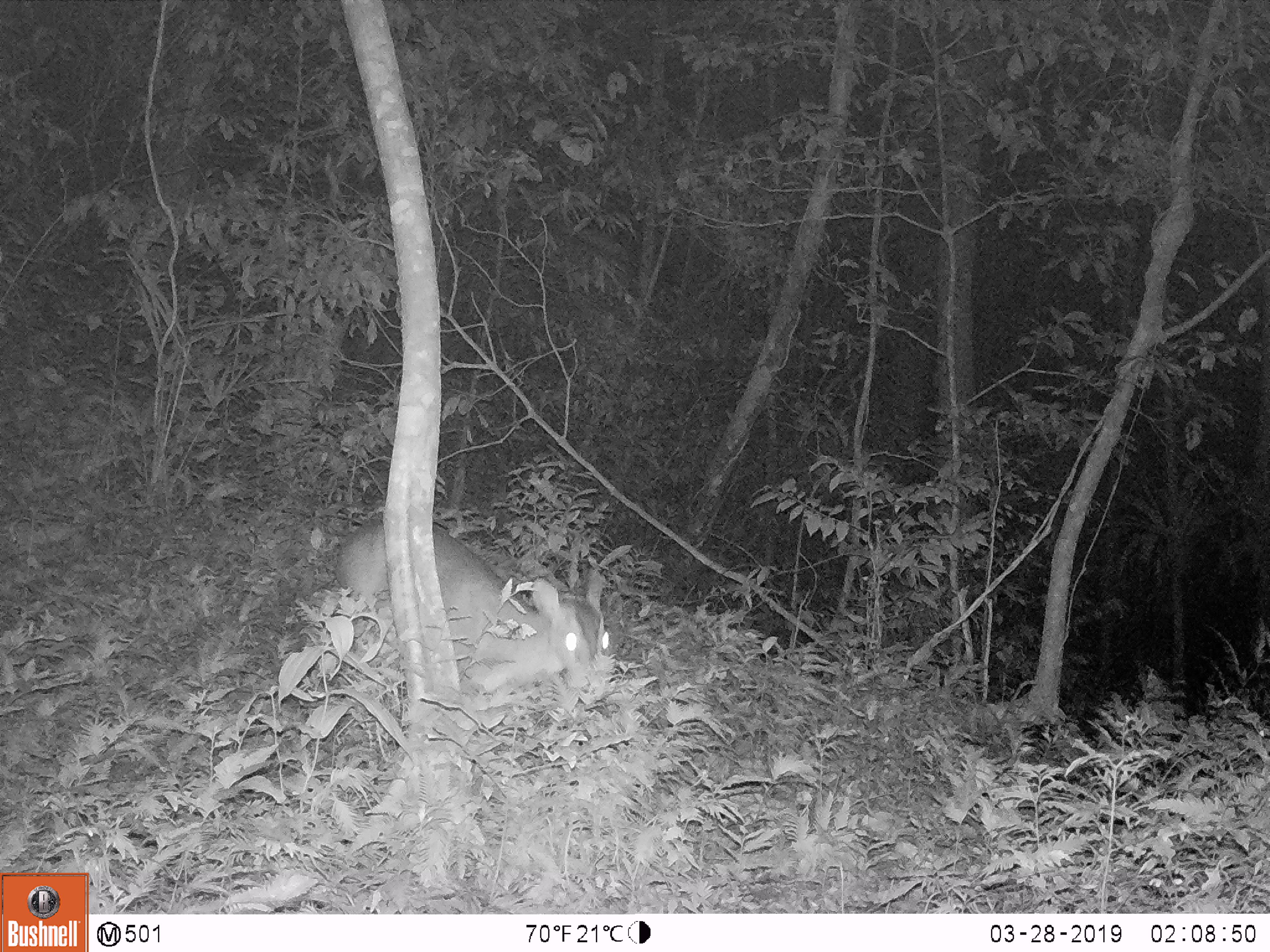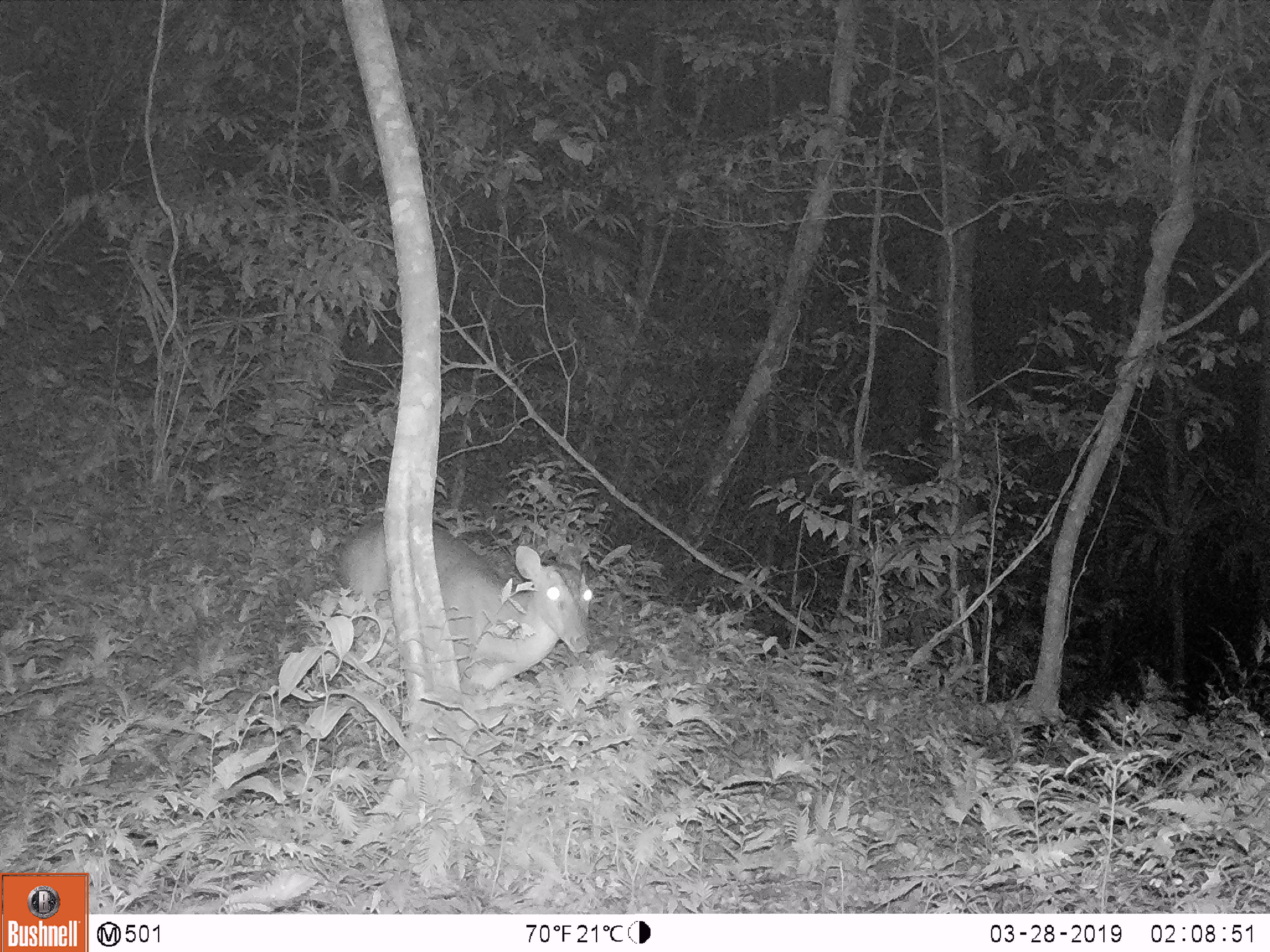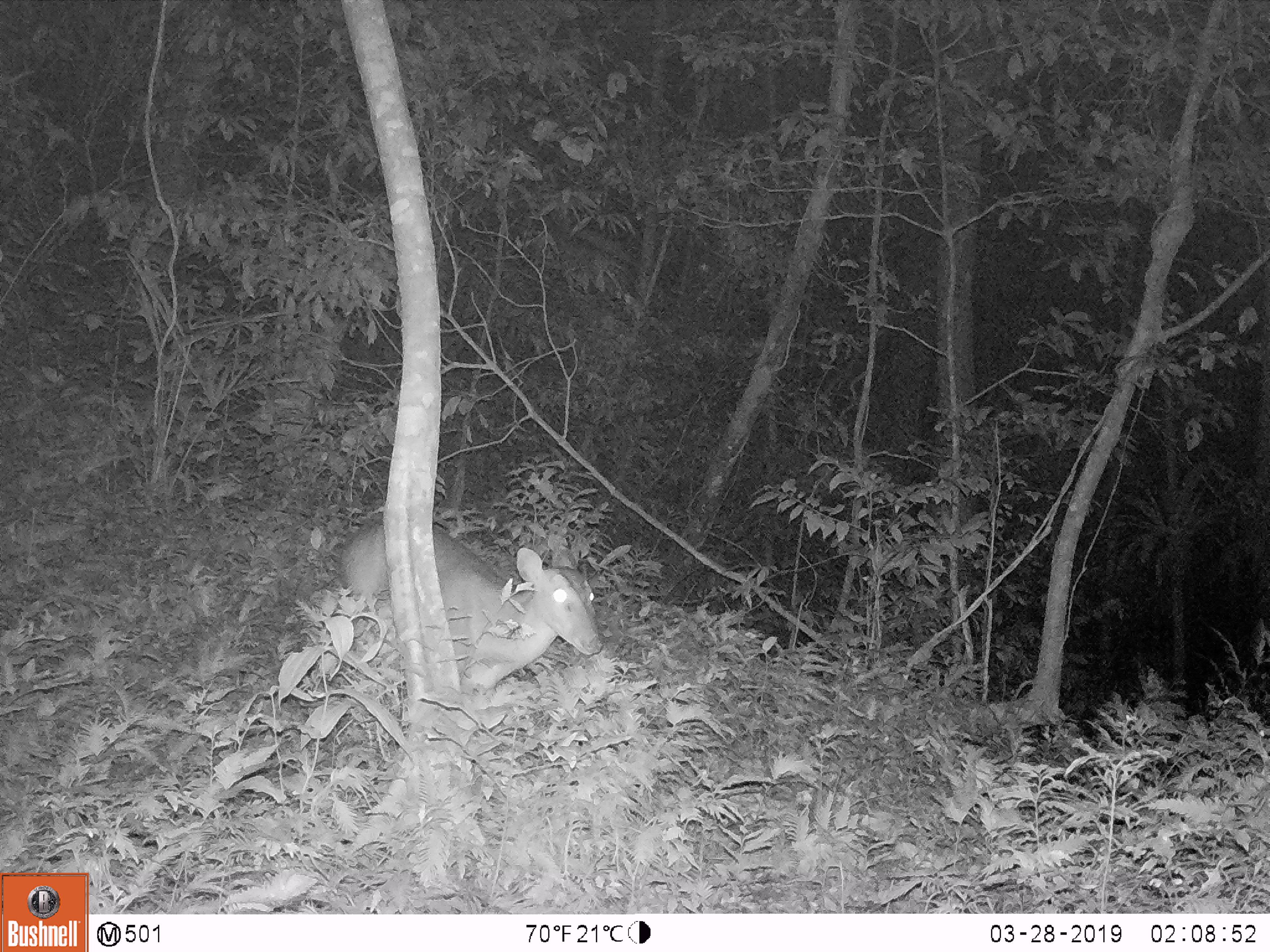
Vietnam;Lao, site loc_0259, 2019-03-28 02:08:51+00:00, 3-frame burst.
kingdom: Animalia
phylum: Chordata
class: Mammalia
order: Artiodactyla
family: Cervidae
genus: Muntiacus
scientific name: Muntiacus vuquangensis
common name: large-antlered muntjac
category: large antlered muntjac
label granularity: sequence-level